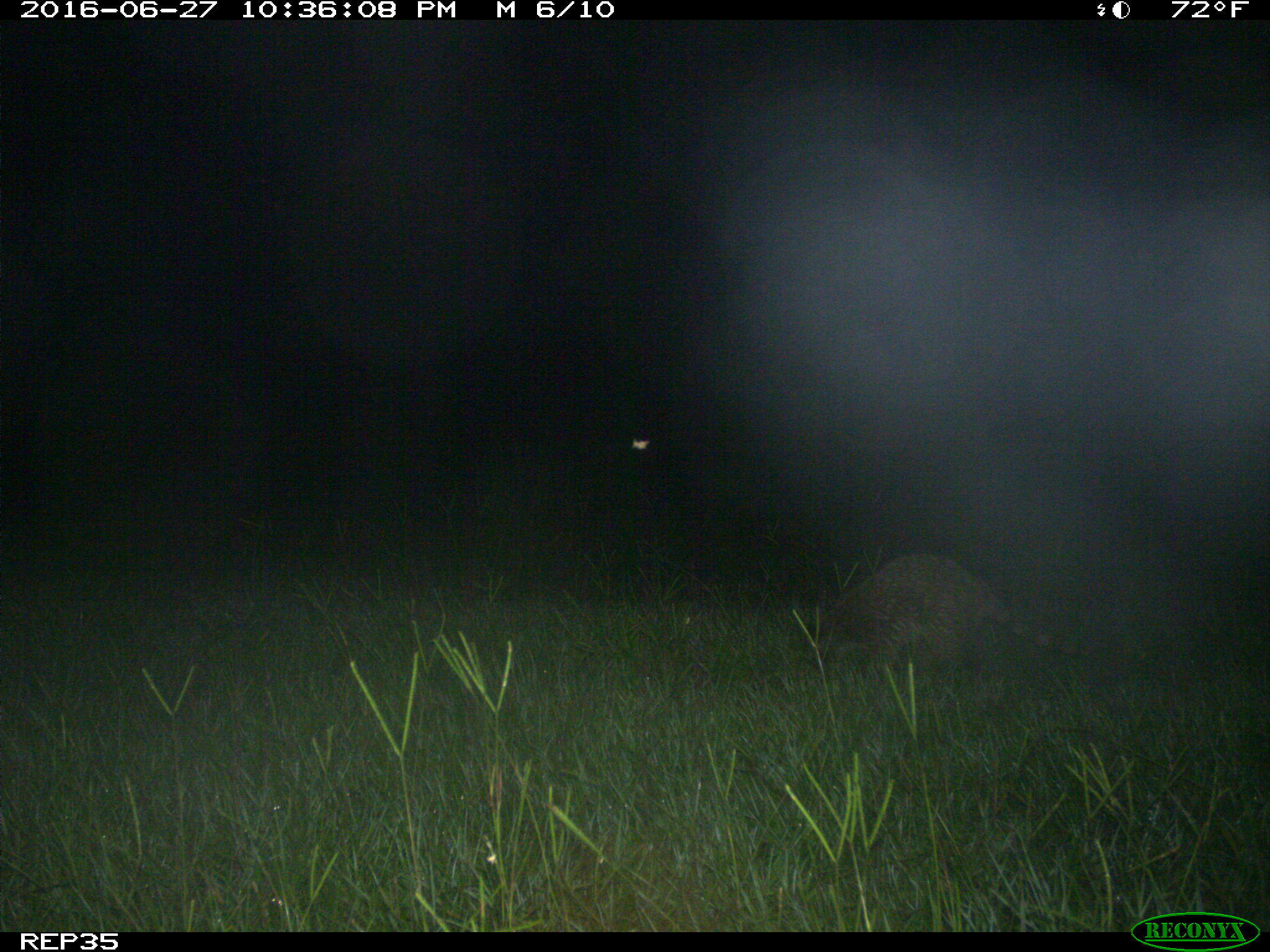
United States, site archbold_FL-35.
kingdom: Animalia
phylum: Chordata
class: Mammalia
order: Carnivora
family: Procyonidae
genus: Procyon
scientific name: Procyon lotor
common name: common raccoon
Procyon lotor (common raccoon).